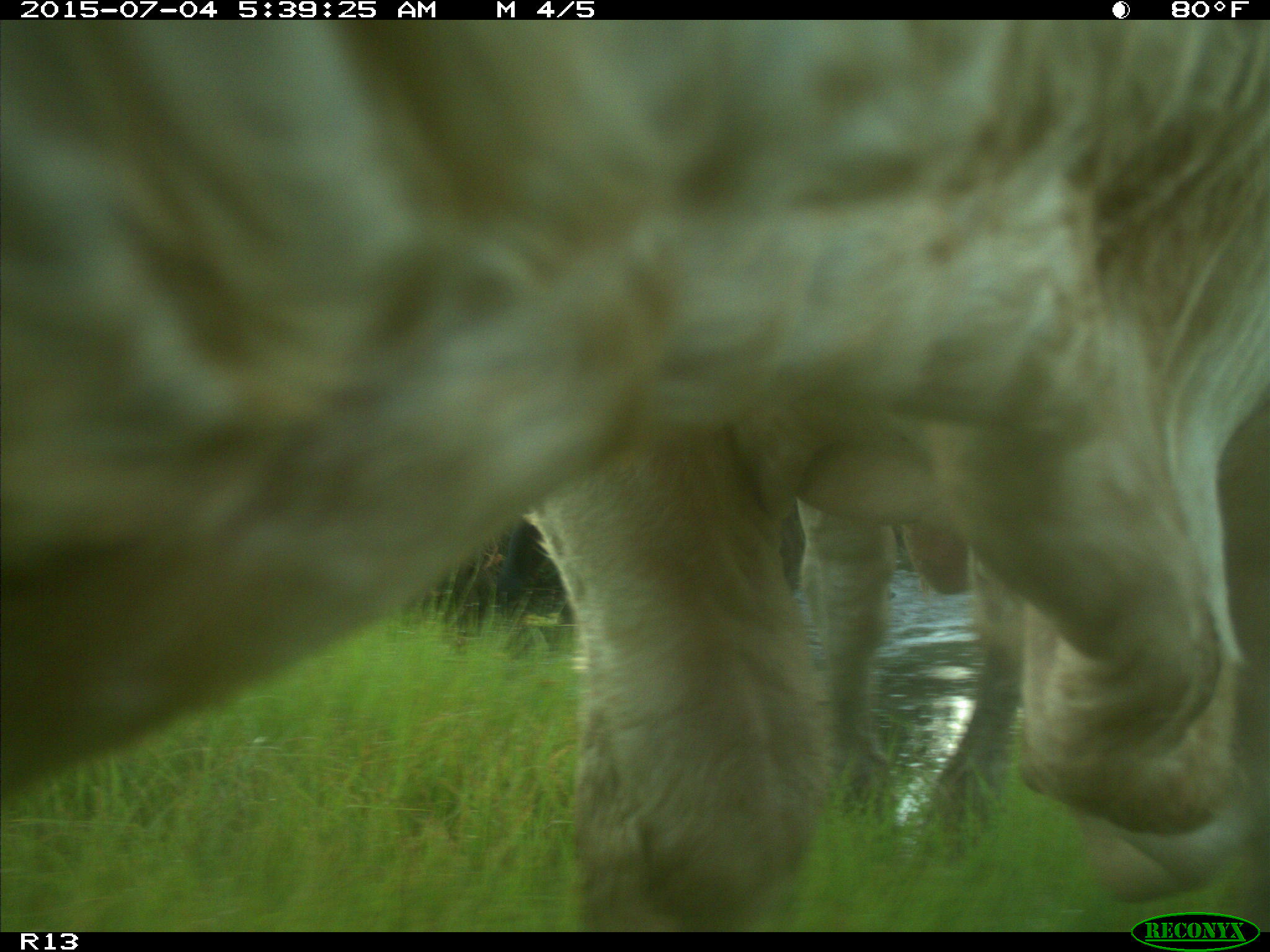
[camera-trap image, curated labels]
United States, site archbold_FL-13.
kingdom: Animalia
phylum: Chordata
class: Mammalia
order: Artiodactyla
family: Bovidae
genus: Bos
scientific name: Bos taurus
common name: domestic cow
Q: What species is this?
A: Bos taurus (domestic cow).